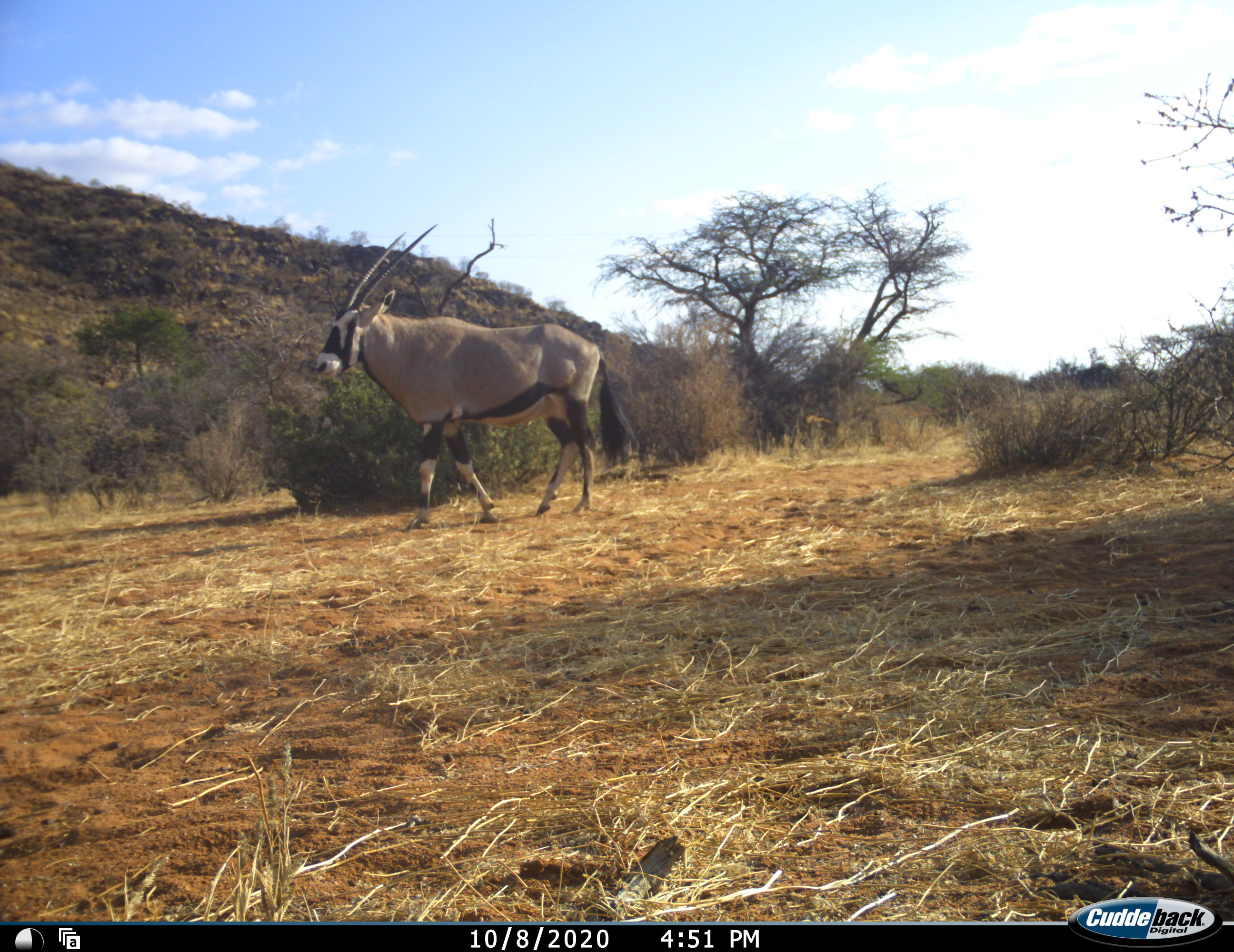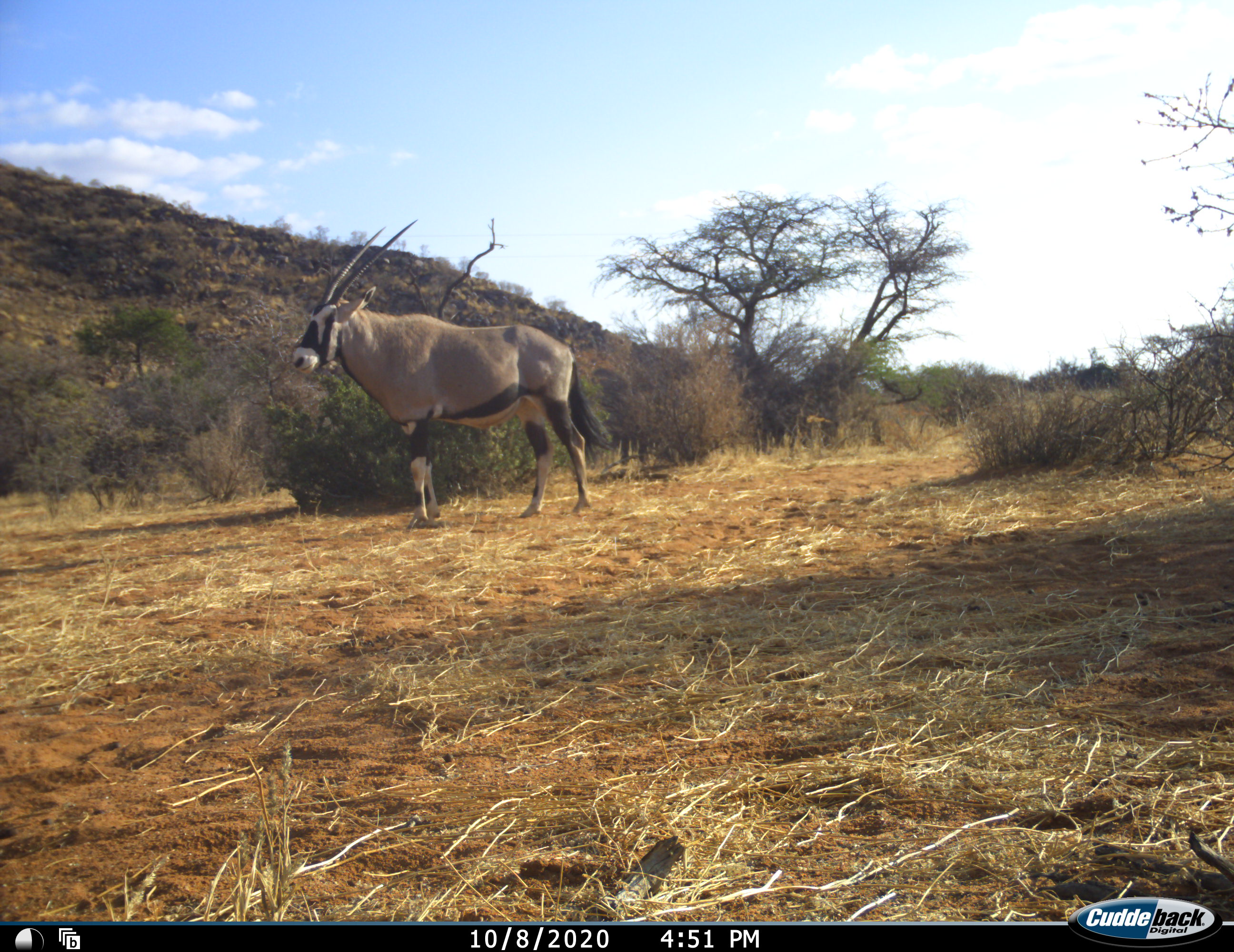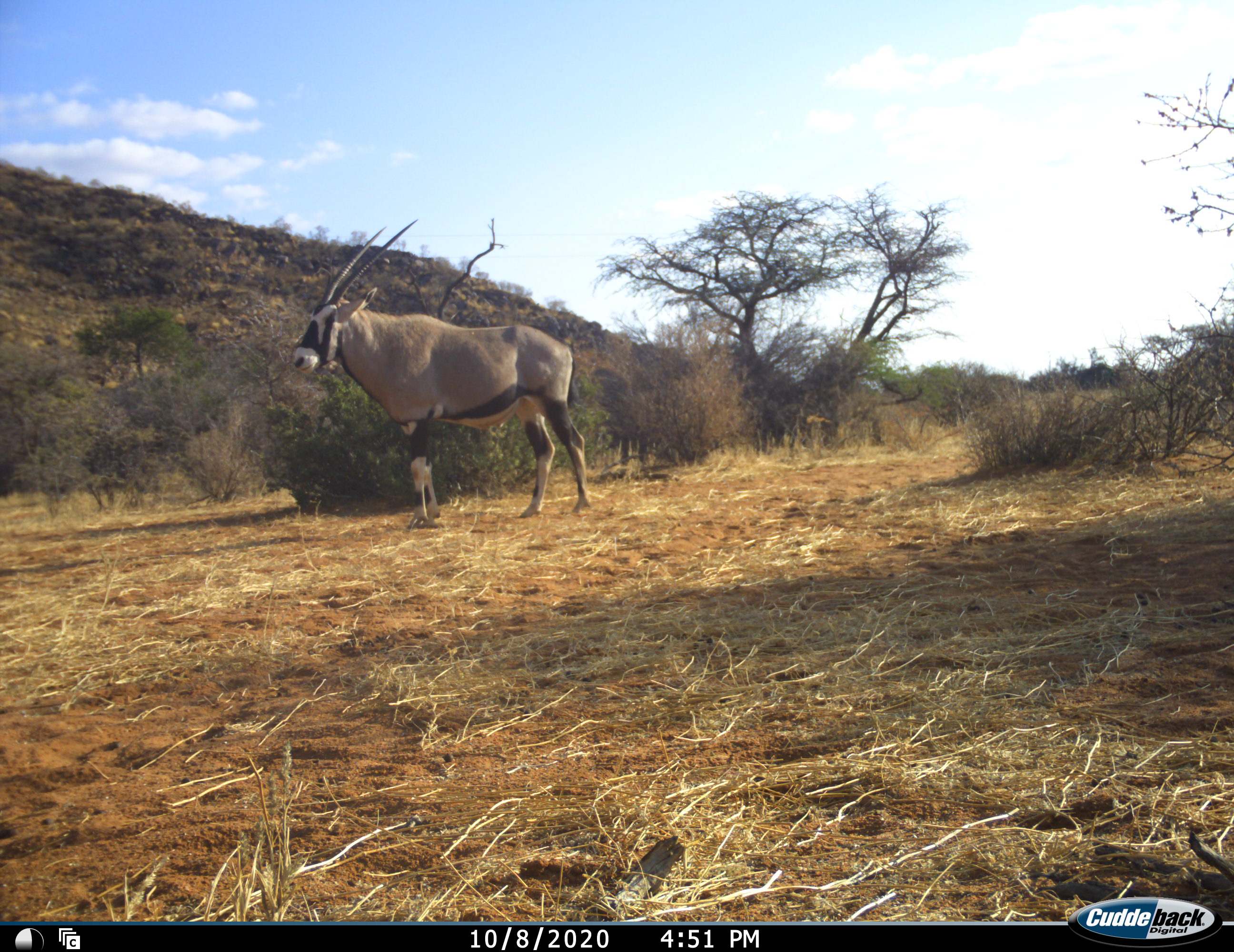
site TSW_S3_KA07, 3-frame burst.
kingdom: Animalia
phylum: Chordata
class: Mammalia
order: Artiodactyla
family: Bovidae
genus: Oryx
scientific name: Oryx gazella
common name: gemsbok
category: oryx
Oryx (gemsbok) (Oryx gazella), count 1. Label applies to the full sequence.